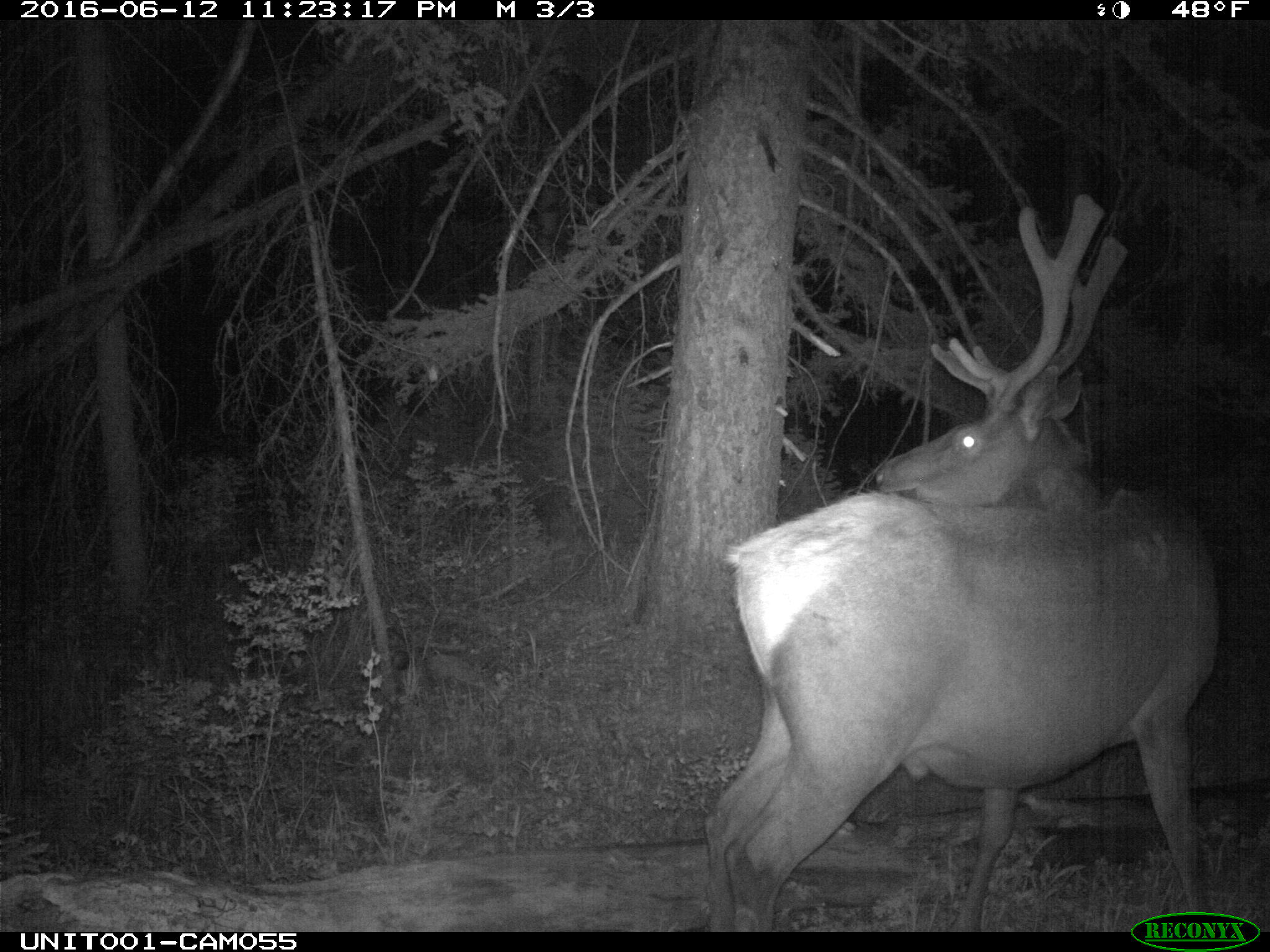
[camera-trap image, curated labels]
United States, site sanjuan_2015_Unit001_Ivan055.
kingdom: Animalia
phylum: Chordata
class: Mammalia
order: Artiodactyla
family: Cervidae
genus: Cervus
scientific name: Cervus elaphus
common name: red deer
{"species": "Cervus elaphus (red deer)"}